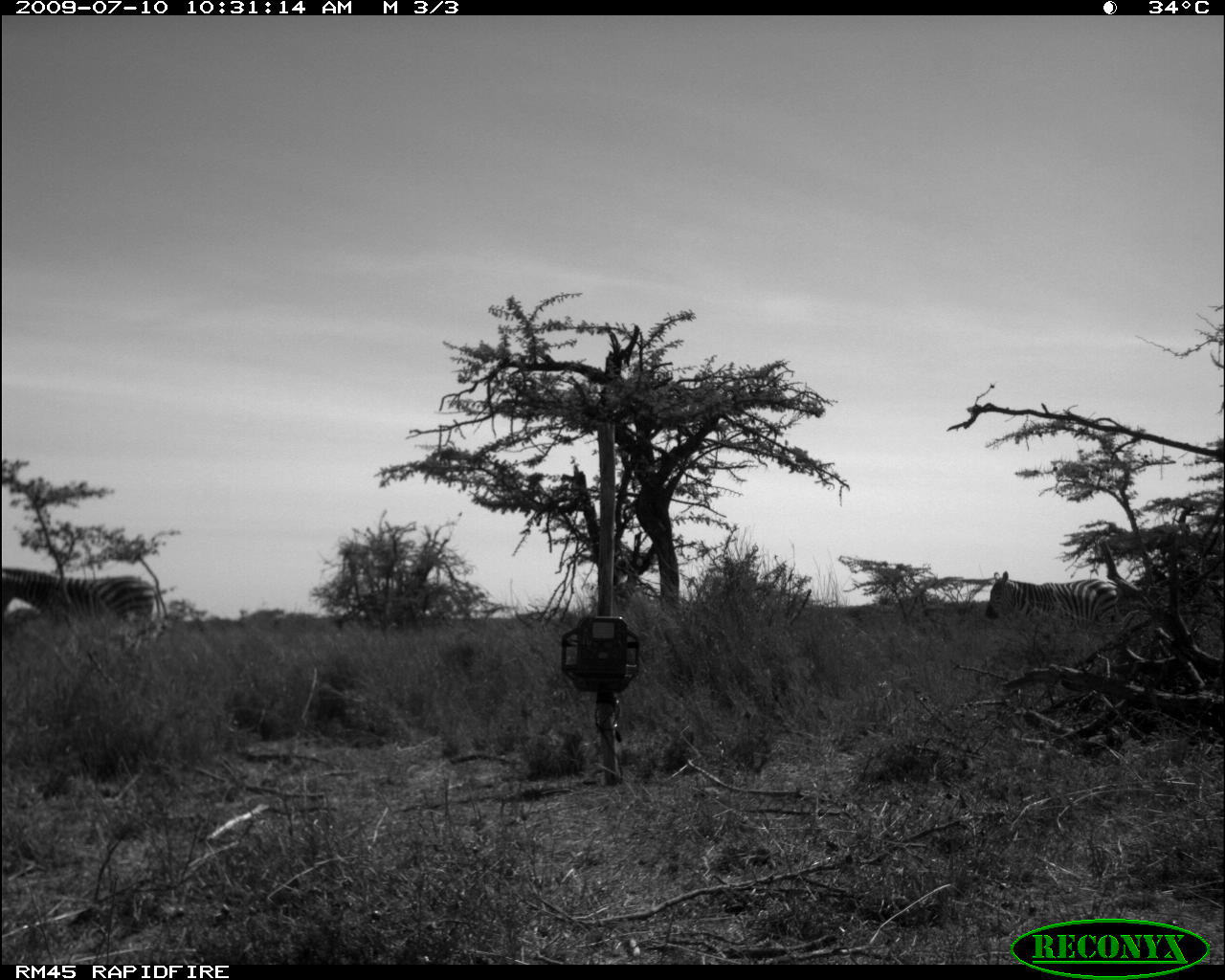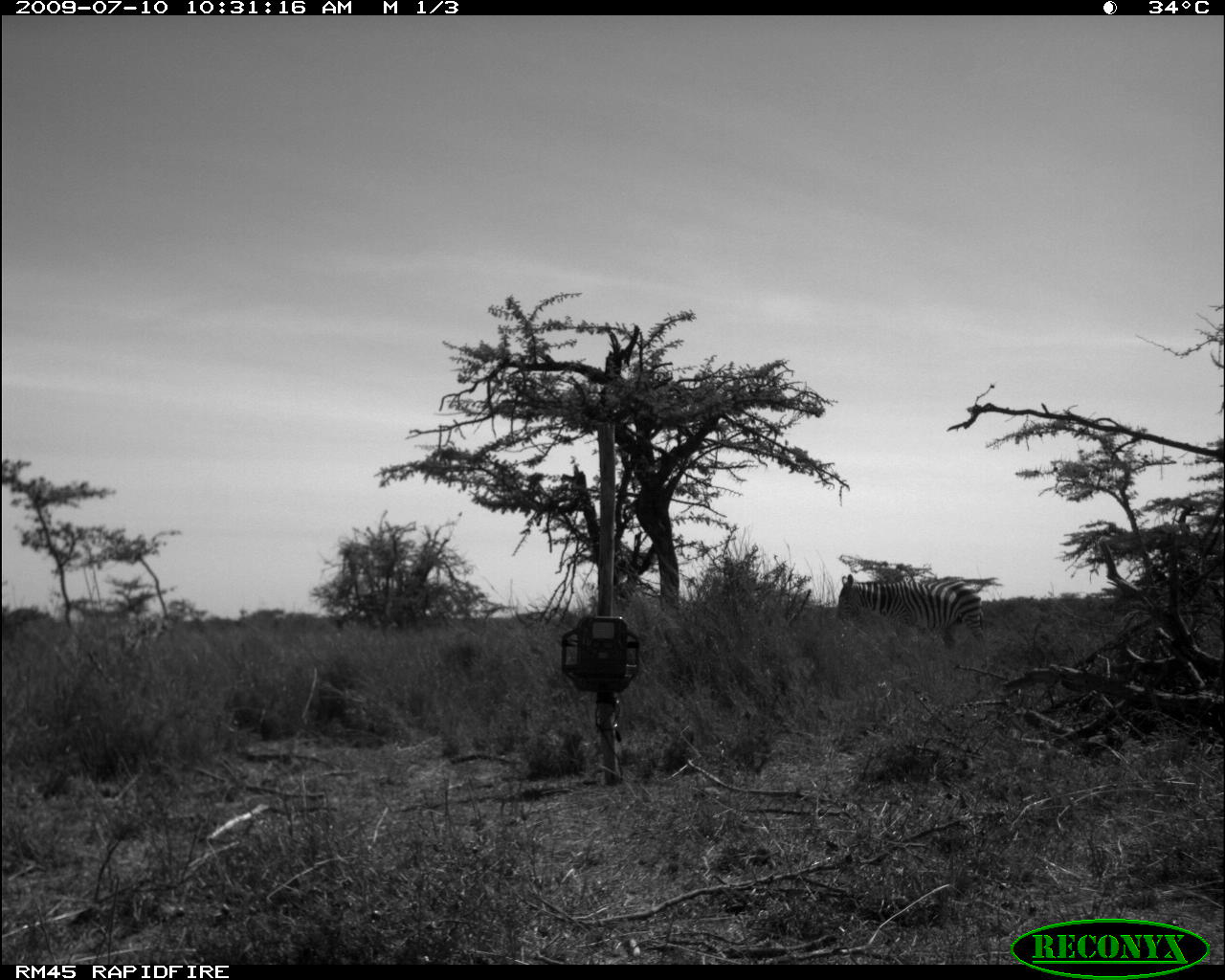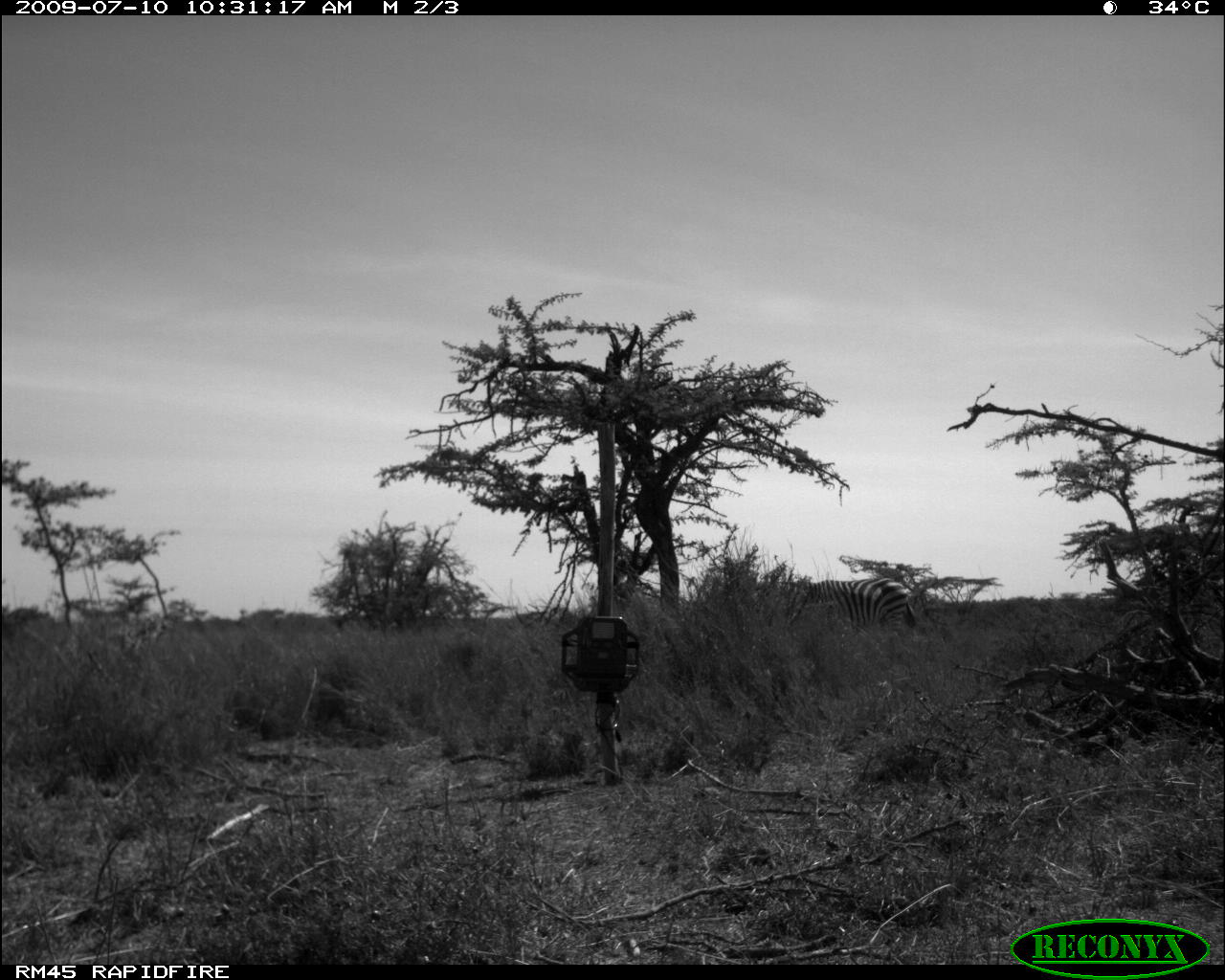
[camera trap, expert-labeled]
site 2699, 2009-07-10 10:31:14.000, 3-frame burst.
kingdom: Animalia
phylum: Chordata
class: Mammalia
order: Perissodactyla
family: Equidae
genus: Equus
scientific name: Equus quagga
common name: plains zebra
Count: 2.